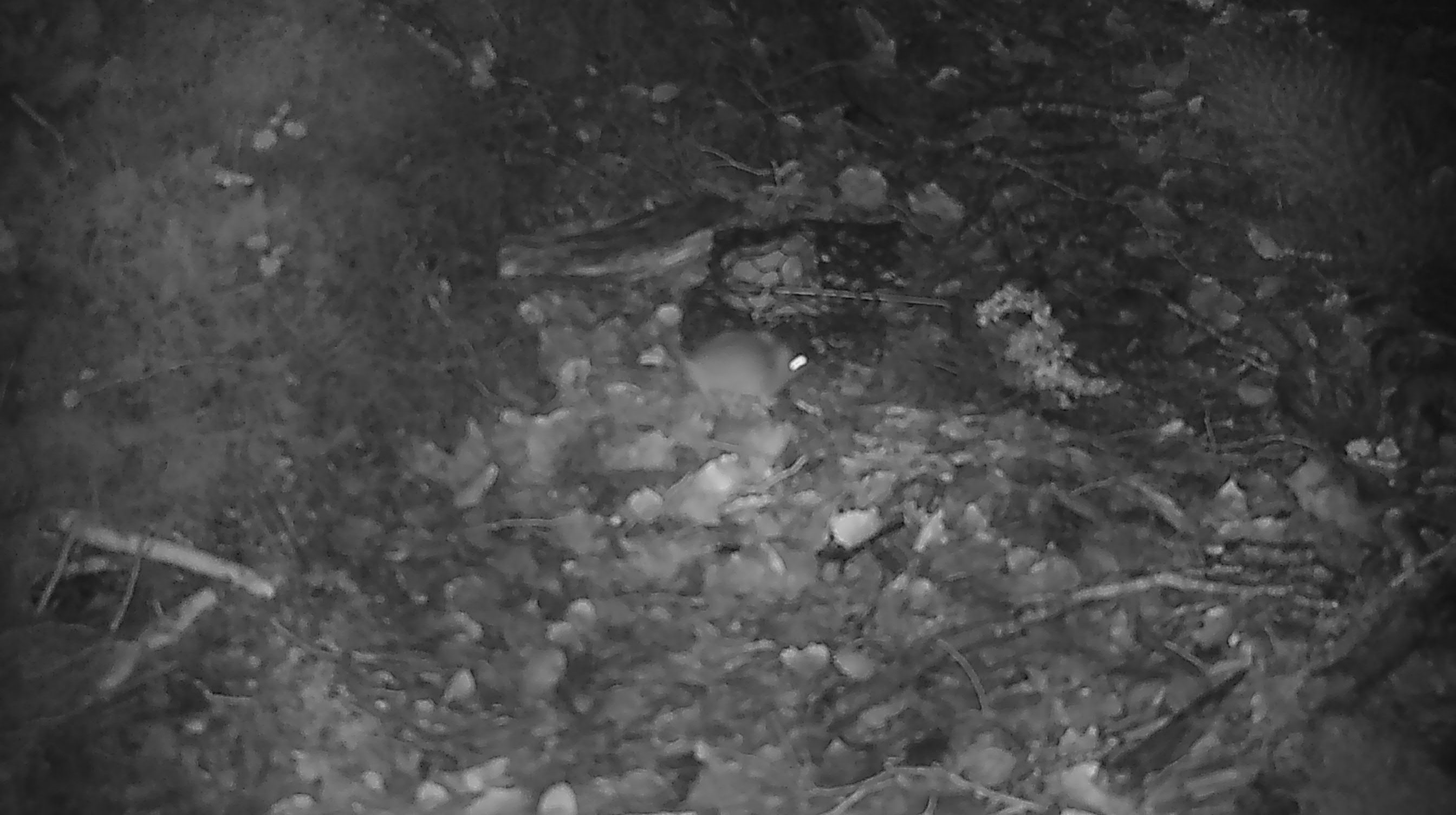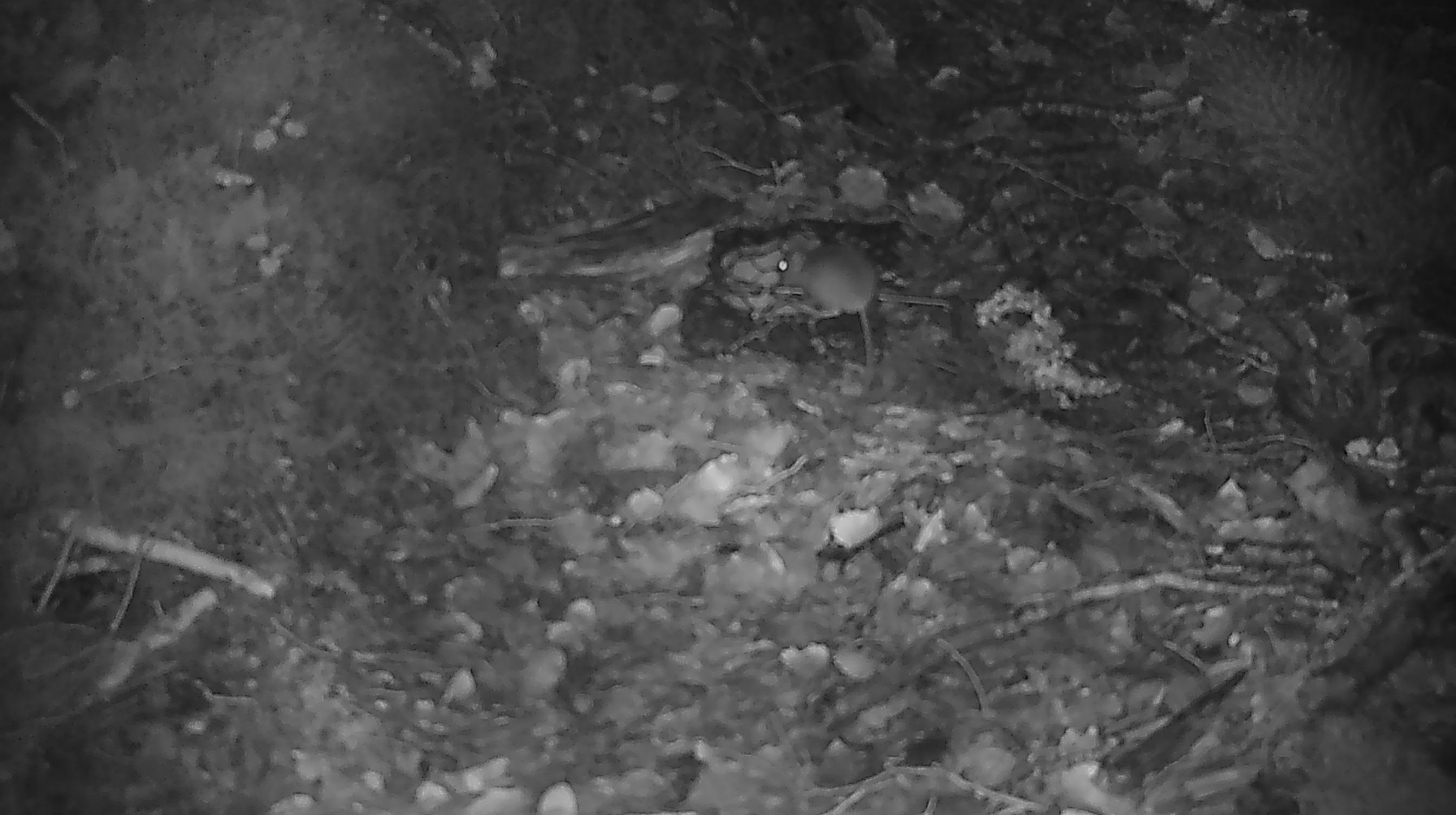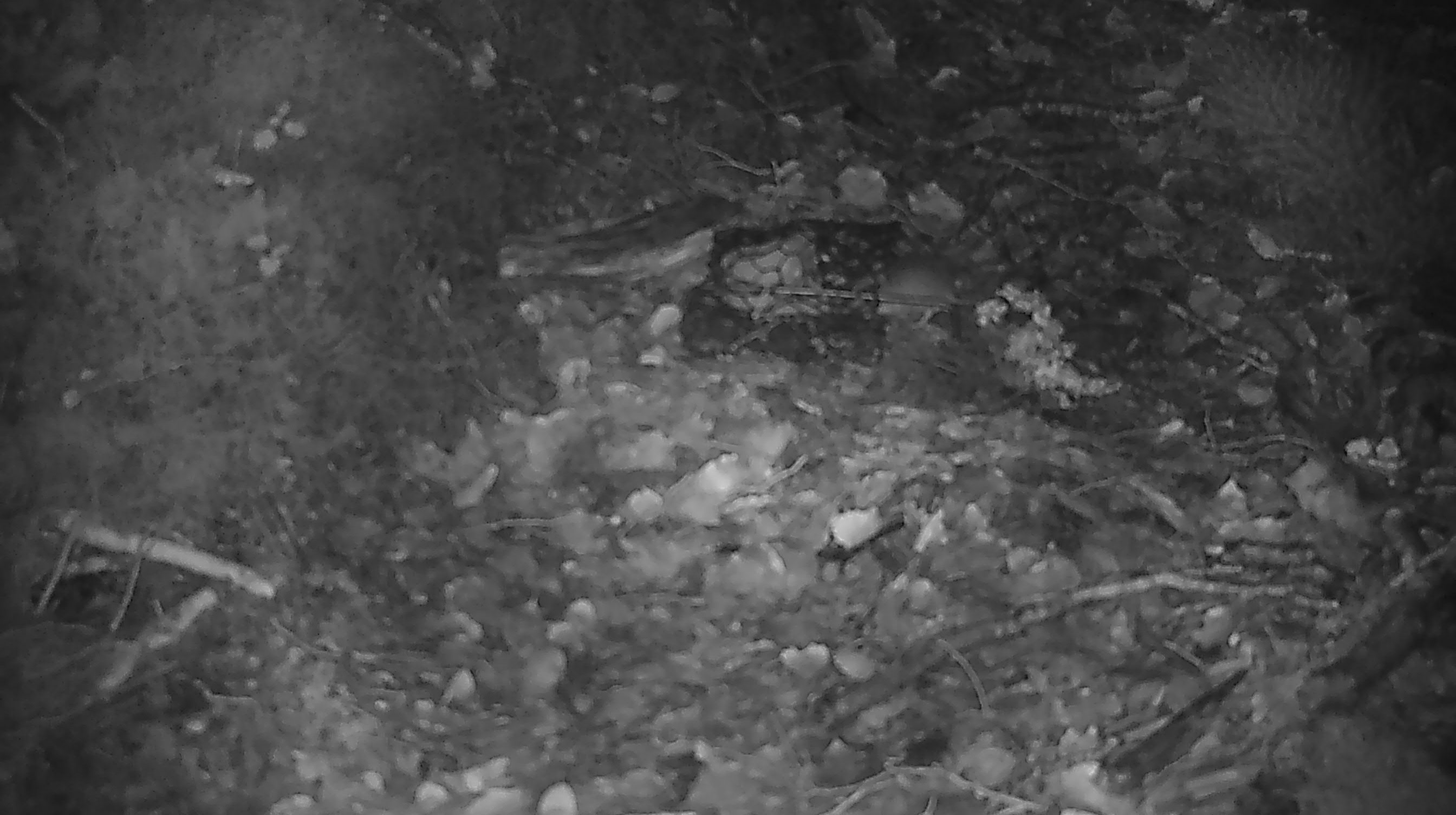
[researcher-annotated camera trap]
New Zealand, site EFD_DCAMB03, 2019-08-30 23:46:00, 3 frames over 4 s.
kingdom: Animalia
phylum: Chordata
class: Mammalia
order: Rodentia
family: Muridae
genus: Mus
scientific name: Mus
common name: mouse